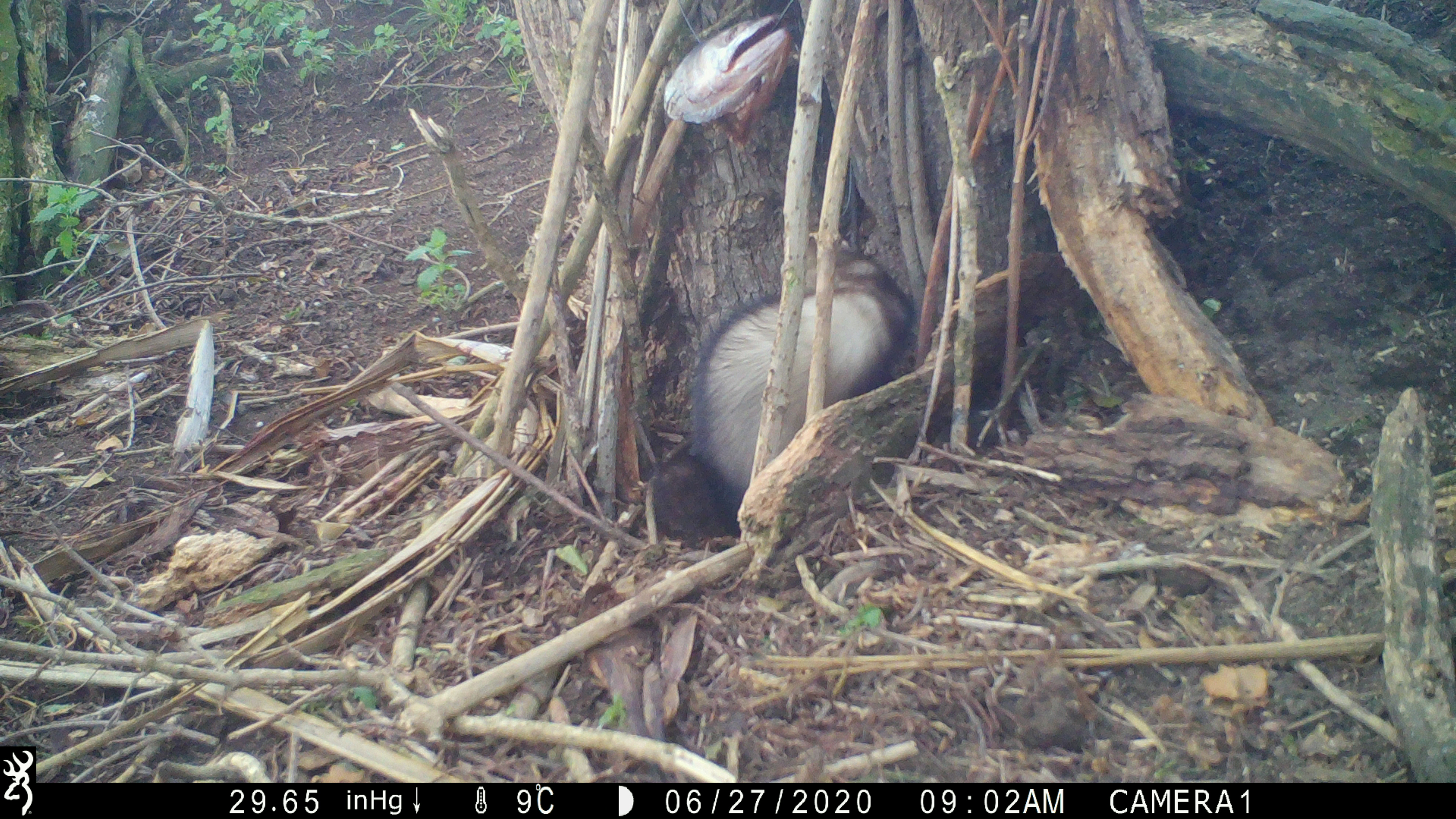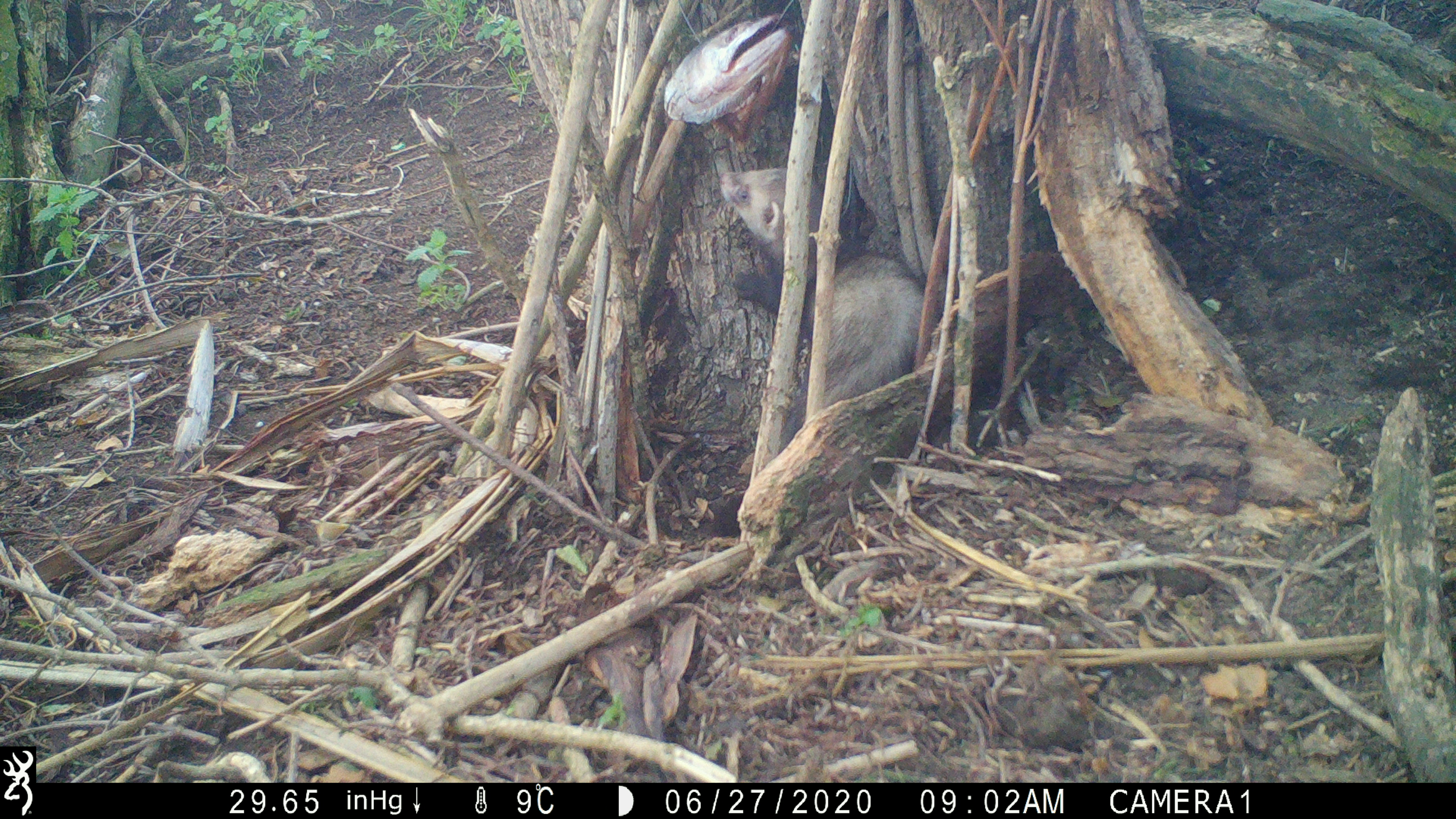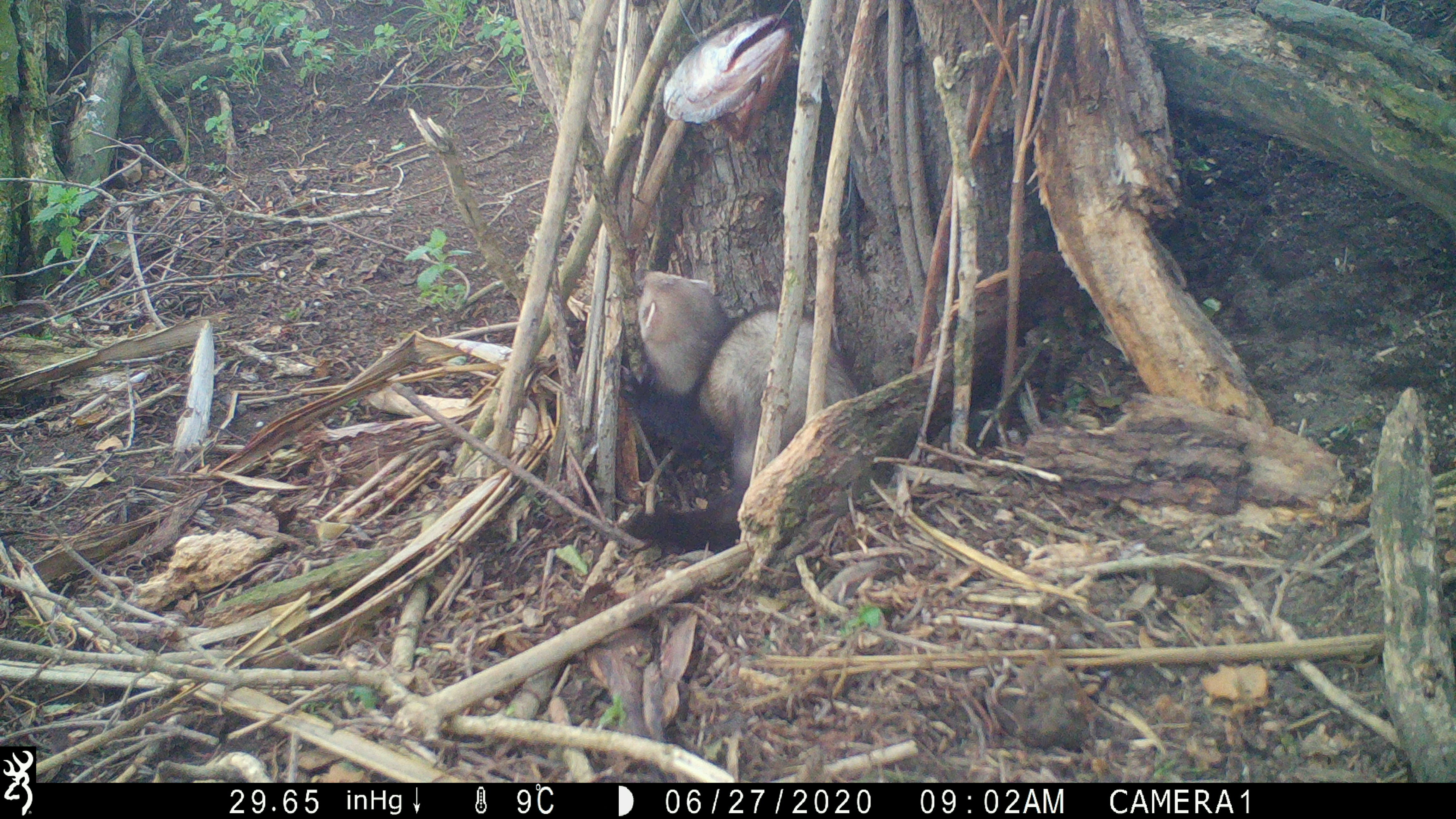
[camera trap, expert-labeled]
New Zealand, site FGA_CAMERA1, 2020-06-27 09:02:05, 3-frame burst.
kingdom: Animalia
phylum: Chordata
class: Mammalia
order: Carnivora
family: Mustelidae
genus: Mustela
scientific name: Mustela furo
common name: ferret